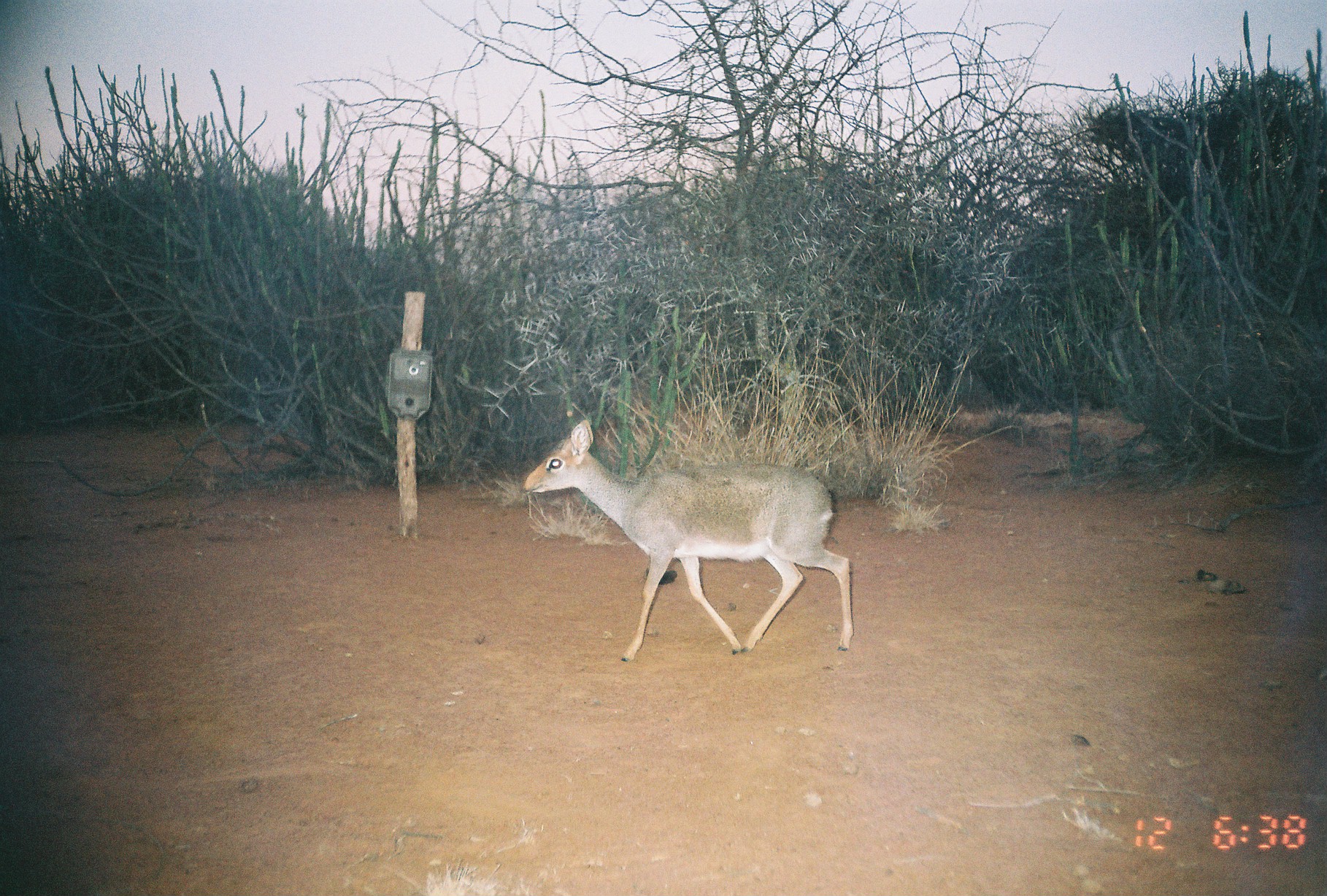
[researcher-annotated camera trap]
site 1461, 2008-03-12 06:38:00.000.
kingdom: Animalia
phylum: Chordata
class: Mammalia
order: Artiodactyla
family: Bovidae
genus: Madoqua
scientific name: Madoqua guentheri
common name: günther's dik-dik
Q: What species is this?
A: Madoqua guentheri (günther's dik-dik).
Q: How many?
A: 1.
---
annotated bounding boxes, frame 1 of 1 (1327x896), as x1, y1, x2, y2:
madoqua guentheri: 519, 419, 856, 664